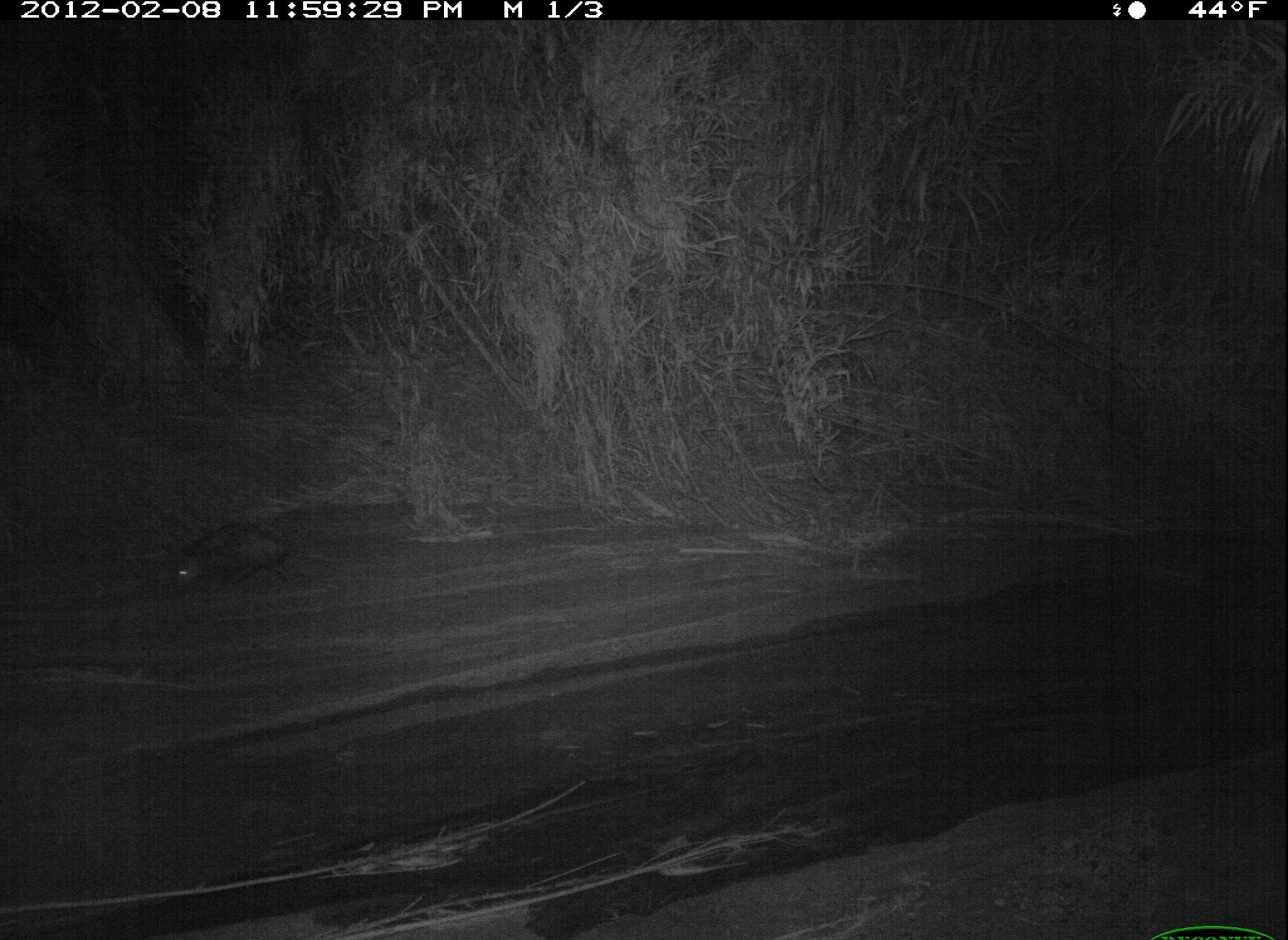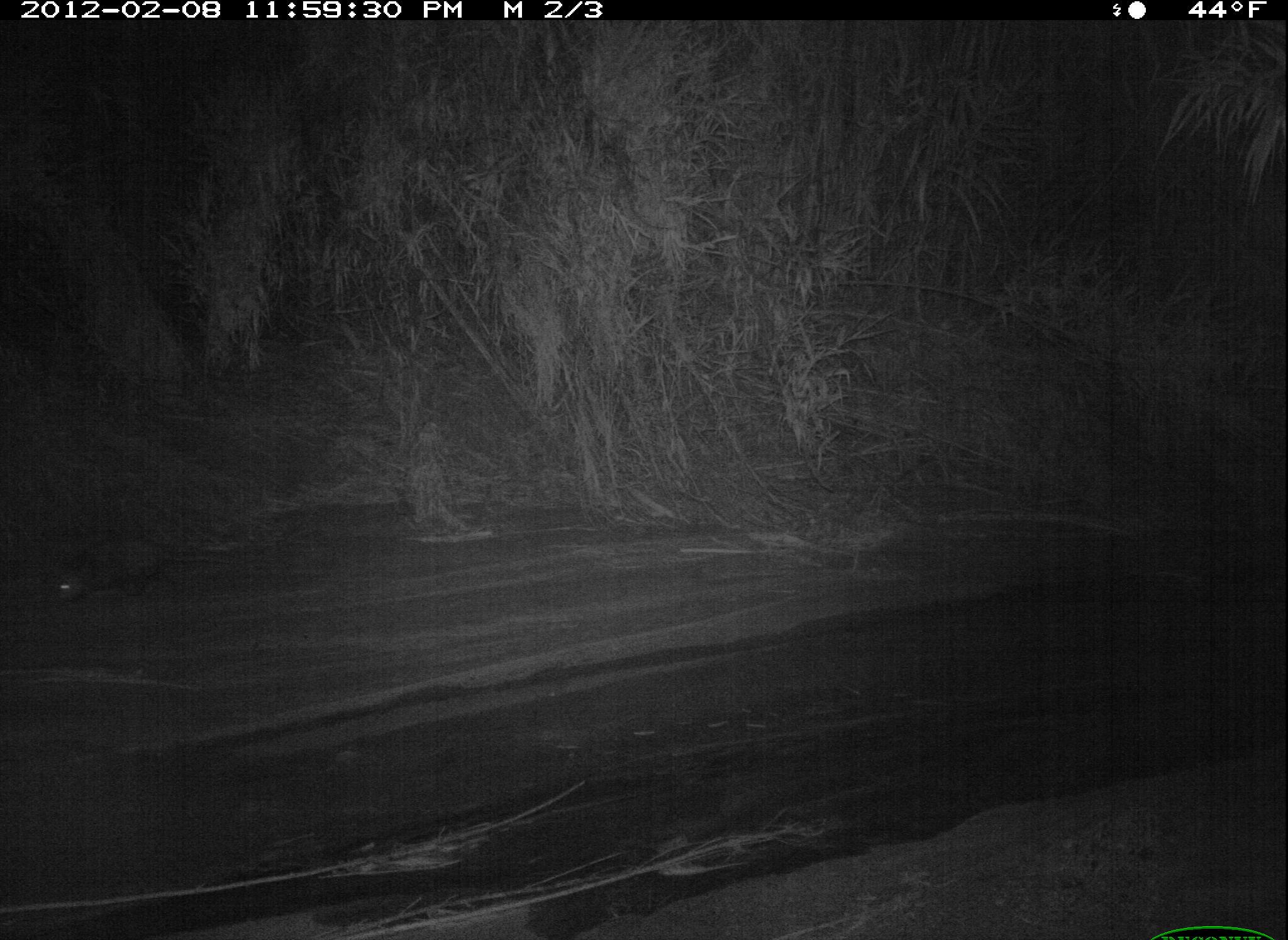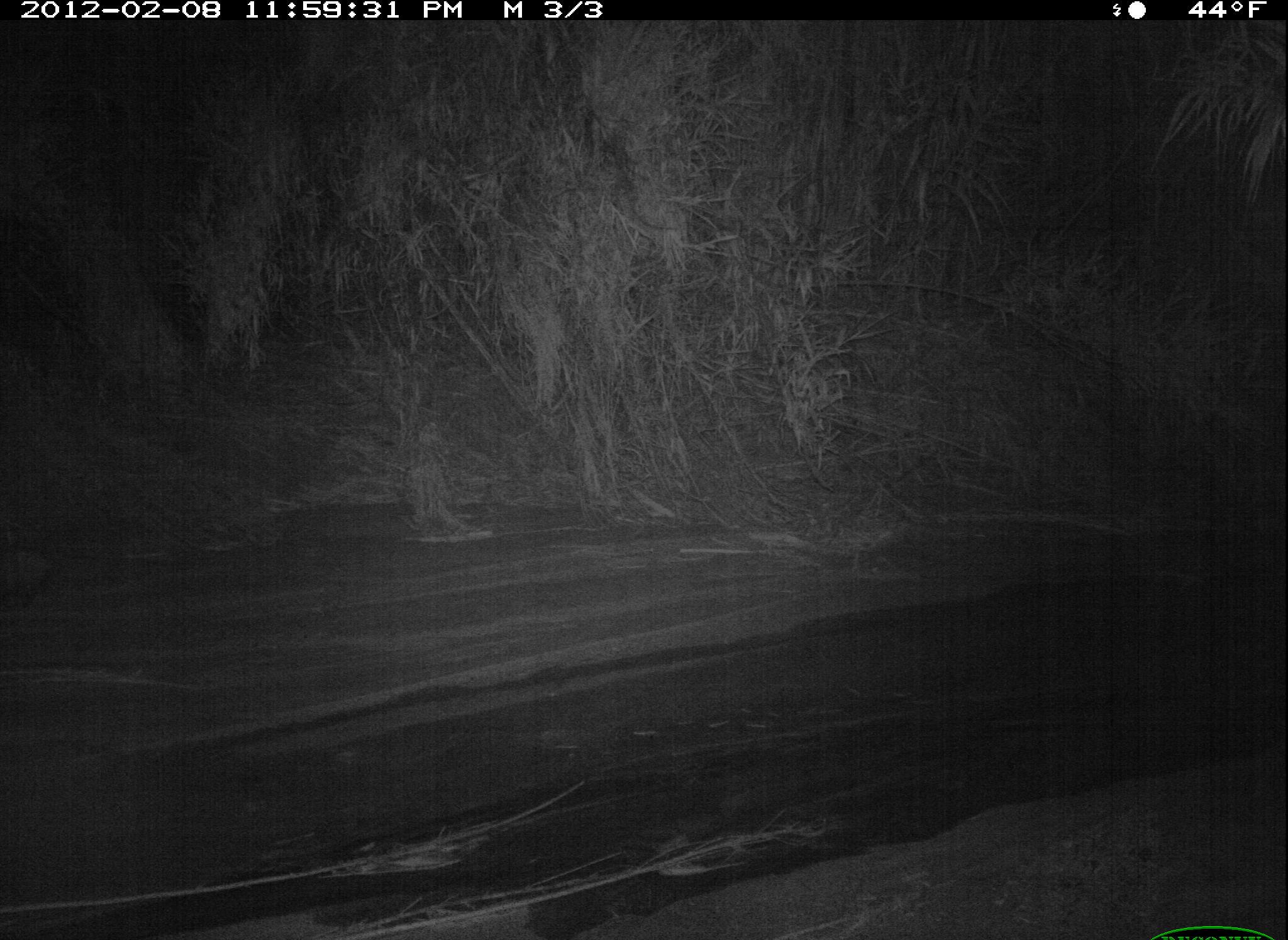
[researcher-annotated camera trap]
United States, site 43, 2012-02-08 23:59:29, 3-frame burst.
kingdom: Animalia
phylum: Chordata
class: Mammalia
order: Didelphimorphia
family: Didelphidae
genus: Didelphis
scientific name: Didelphis virginiana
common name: virginia opossum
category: opossum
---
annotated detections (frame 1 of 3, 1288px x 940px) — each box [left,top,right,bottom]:
opossum: [153,509,357,593]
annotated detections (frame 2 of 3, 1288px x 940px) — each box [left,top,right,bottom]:
opossum: [39,525,243,614]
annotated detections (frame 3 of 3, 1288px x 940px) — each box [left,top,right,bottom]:
opossum: [0,541,100,619]